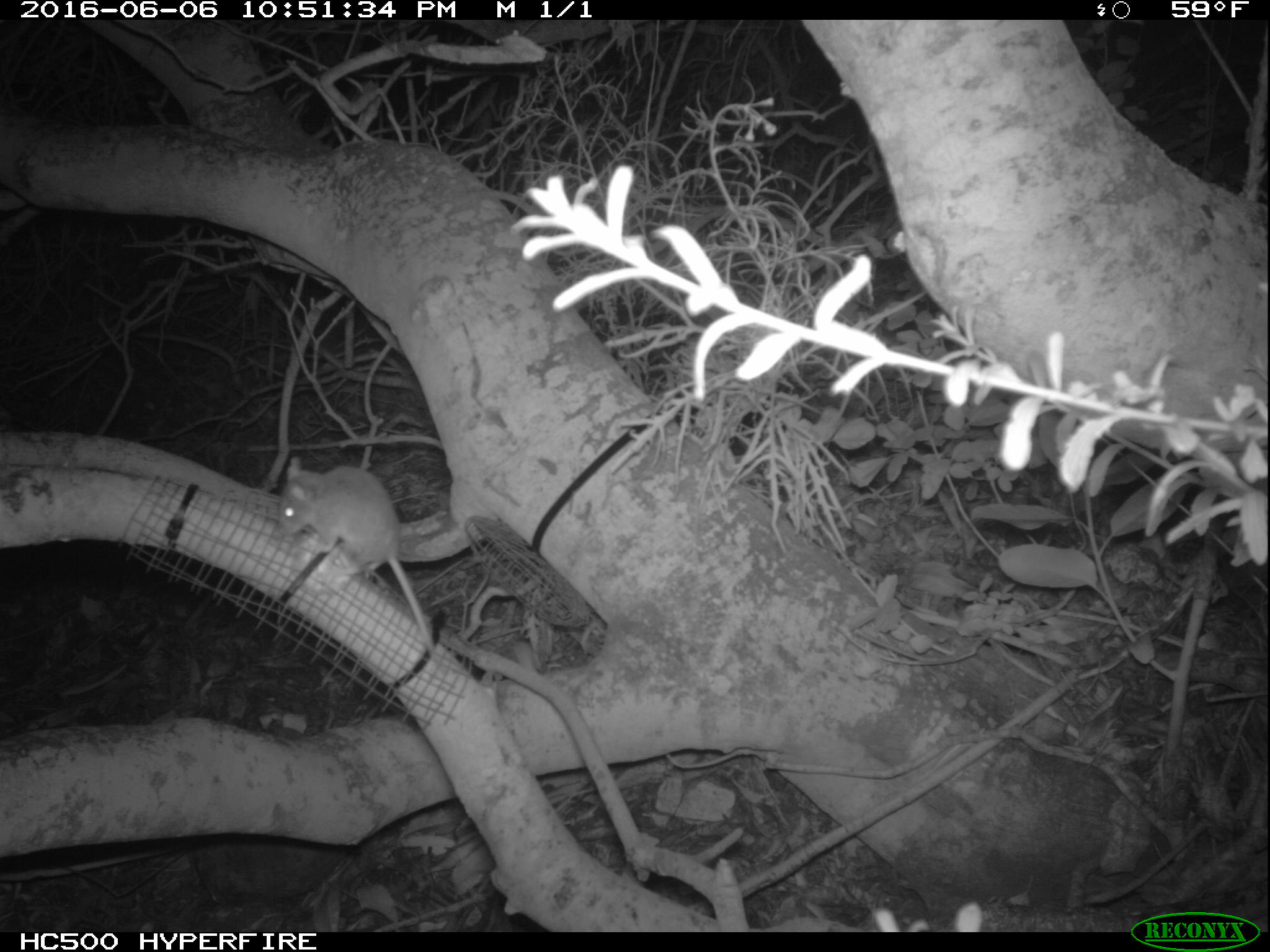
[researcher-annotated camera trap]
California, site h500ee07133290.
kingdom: Animalia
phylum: Chordata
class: Mammalia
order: Rodentia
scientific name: Rodentia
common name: rodent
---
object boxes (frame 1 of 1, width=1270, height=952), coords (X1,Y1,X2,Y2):
rodent: (278,457,440,665)